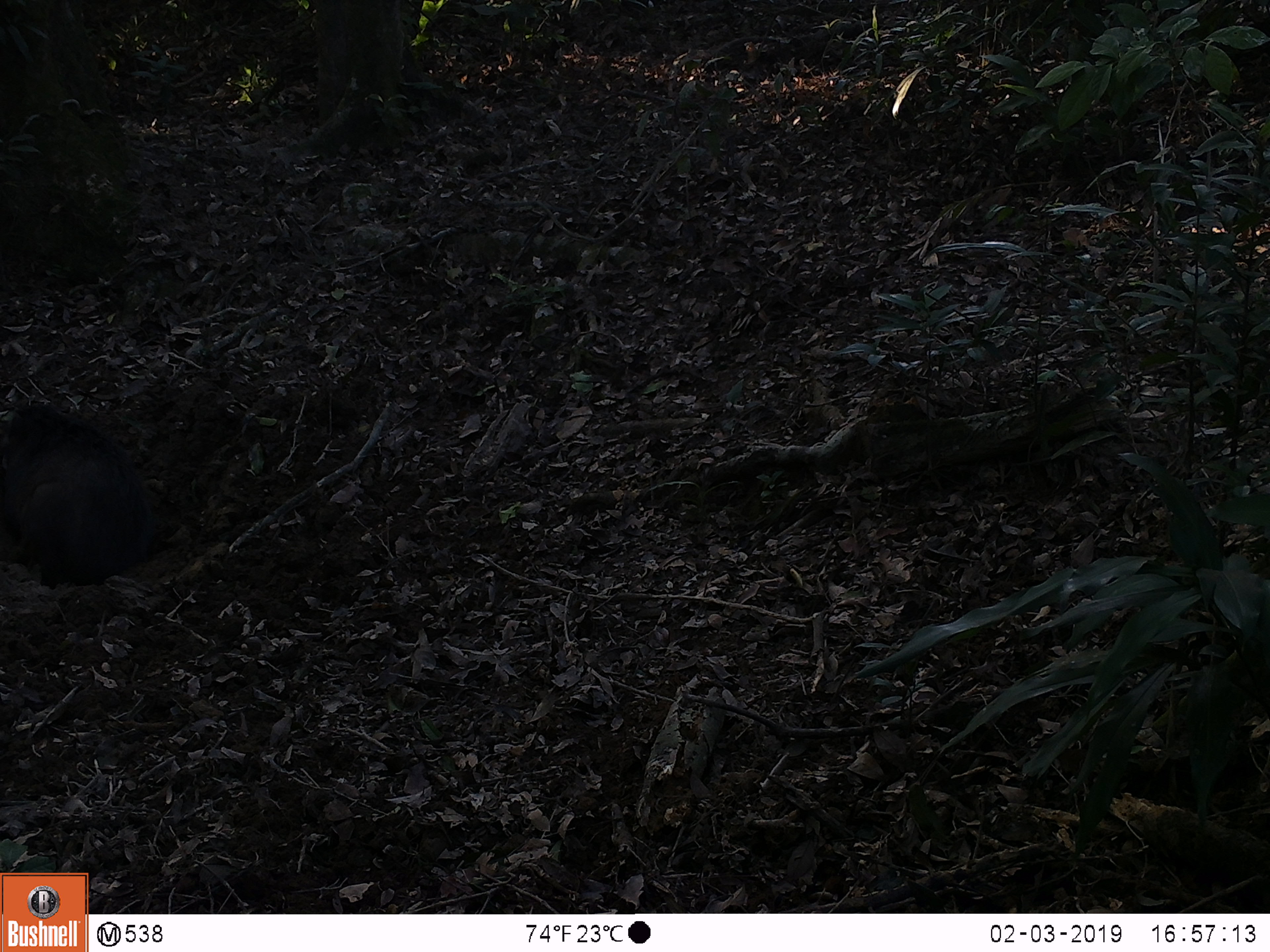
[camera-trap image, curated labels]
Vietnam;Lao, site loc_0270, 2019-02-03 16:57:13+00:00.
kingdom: Animalia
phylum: Chordata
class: Mammalia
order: Artiodactyla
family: Suidae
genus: Sus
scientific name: Sus scrofa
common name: eurasian wild pig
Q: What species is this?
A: Eurasian wild pig (Sus scrofa).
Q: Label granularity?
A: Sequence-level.